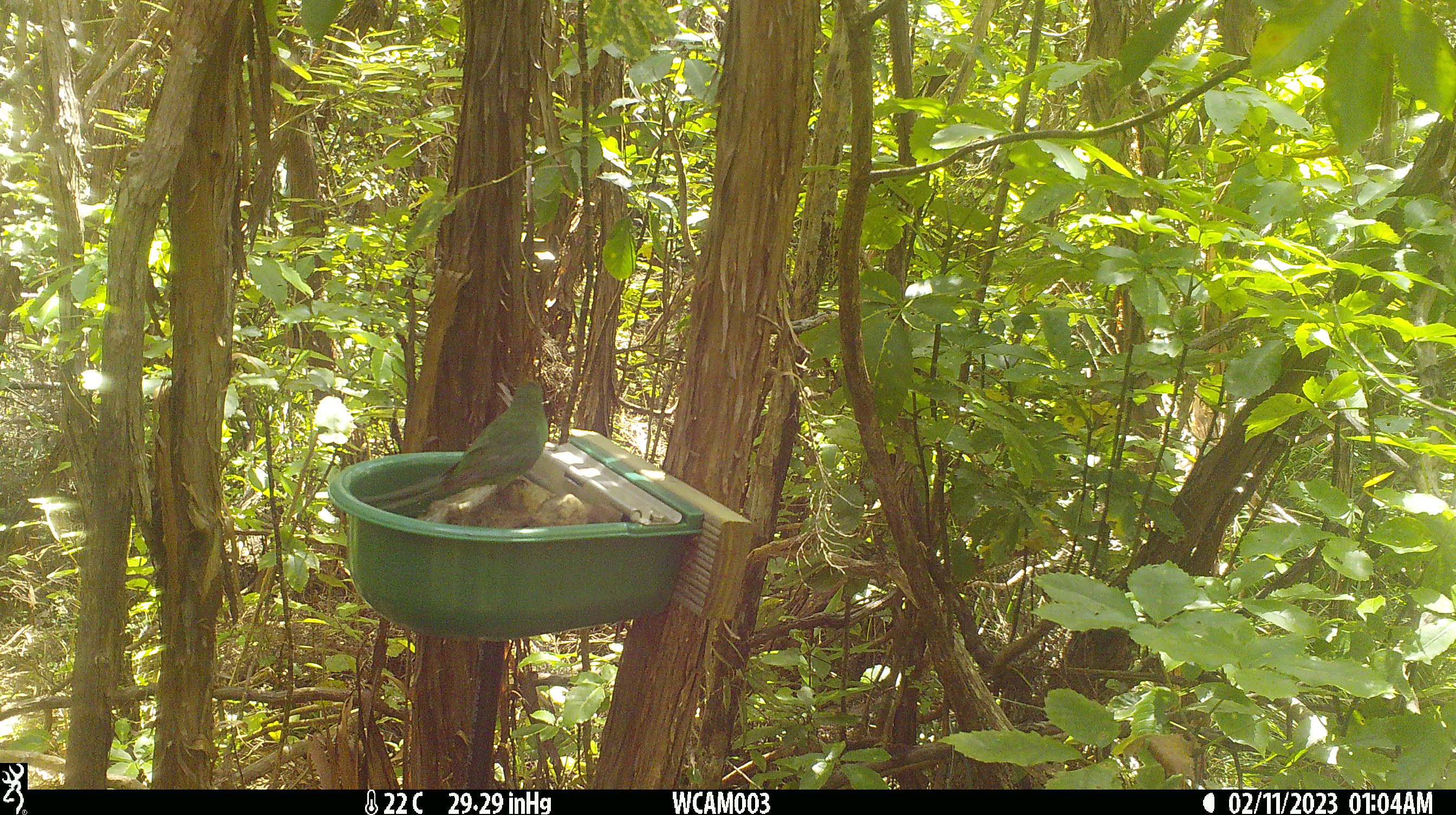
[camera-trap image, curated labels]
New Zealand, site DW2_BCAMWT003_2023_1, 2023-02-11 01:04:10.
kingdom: Animalia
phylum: Chordata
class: Aves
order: Psittaciformes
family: Psittaculidae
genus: Cyanoramphus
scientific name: Cyanoramphus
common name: parakeet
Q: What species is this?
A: Parakeet (Cyanoramphus).